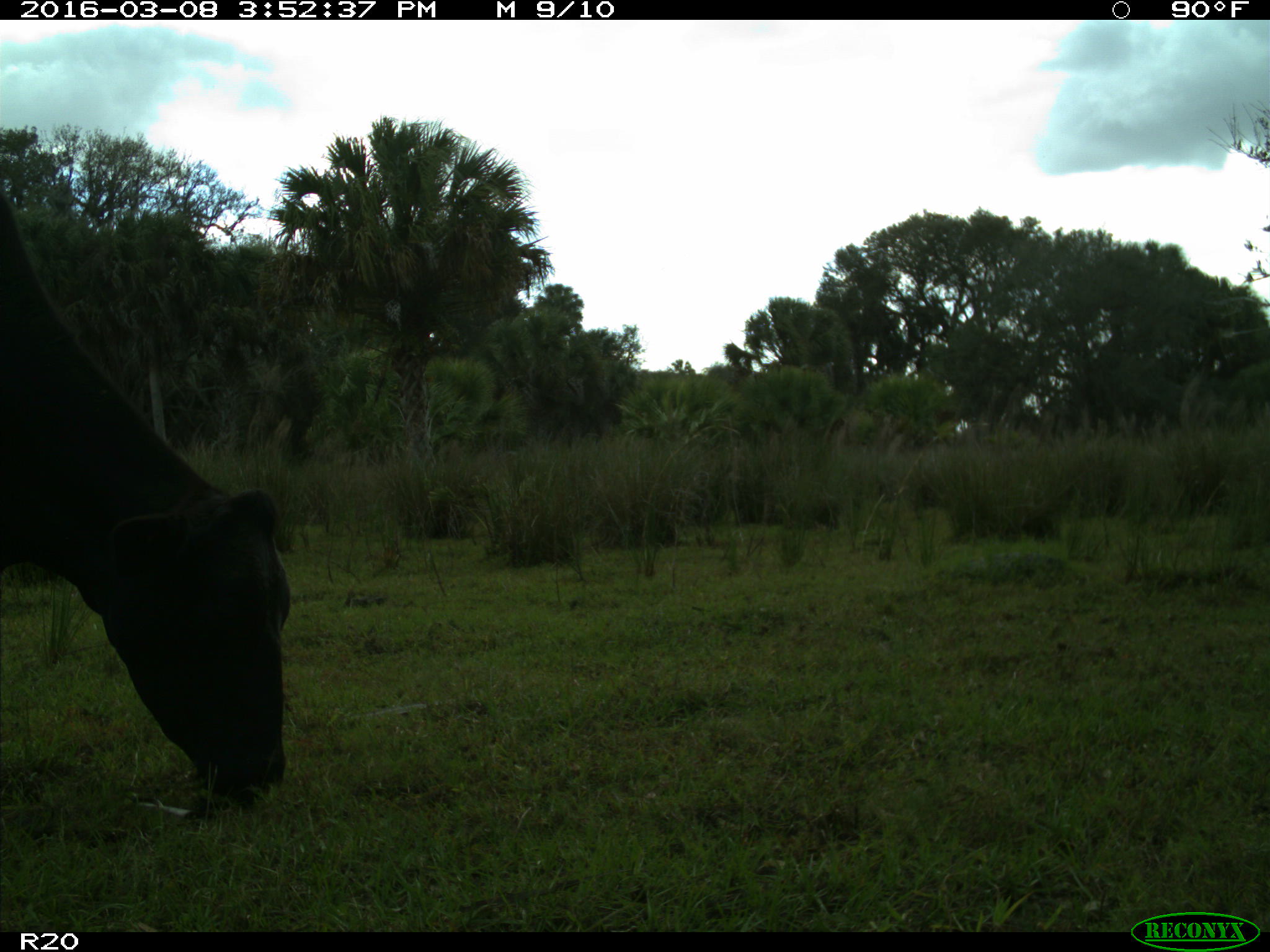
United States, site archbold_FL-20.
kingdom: Animalia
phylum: Chordata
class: Mammalia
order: Artiodactyla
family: Bovidae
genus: Bos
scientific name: Bos taurus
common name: domestic cow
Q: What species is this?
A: Bos taurus (domestic cow).